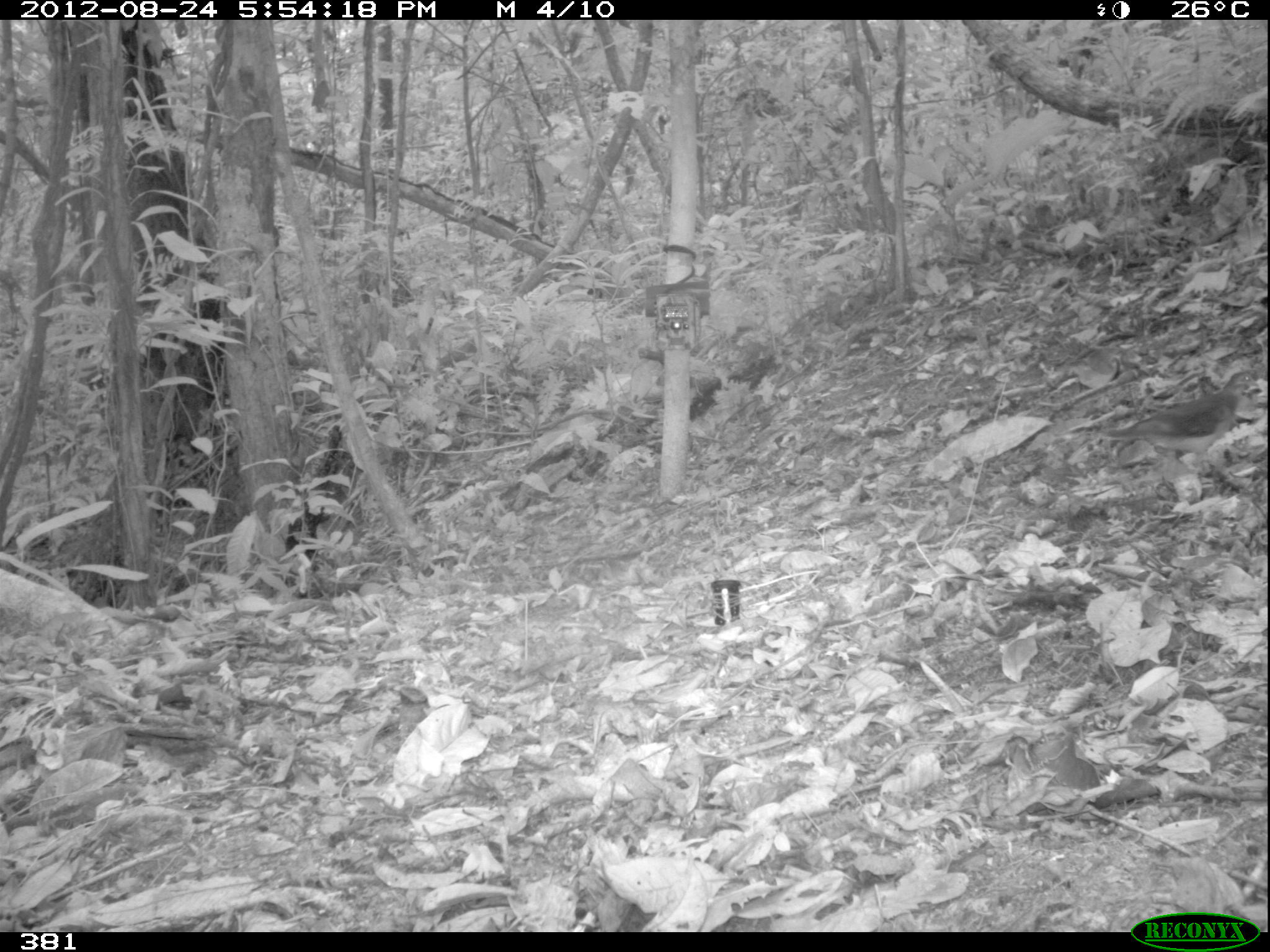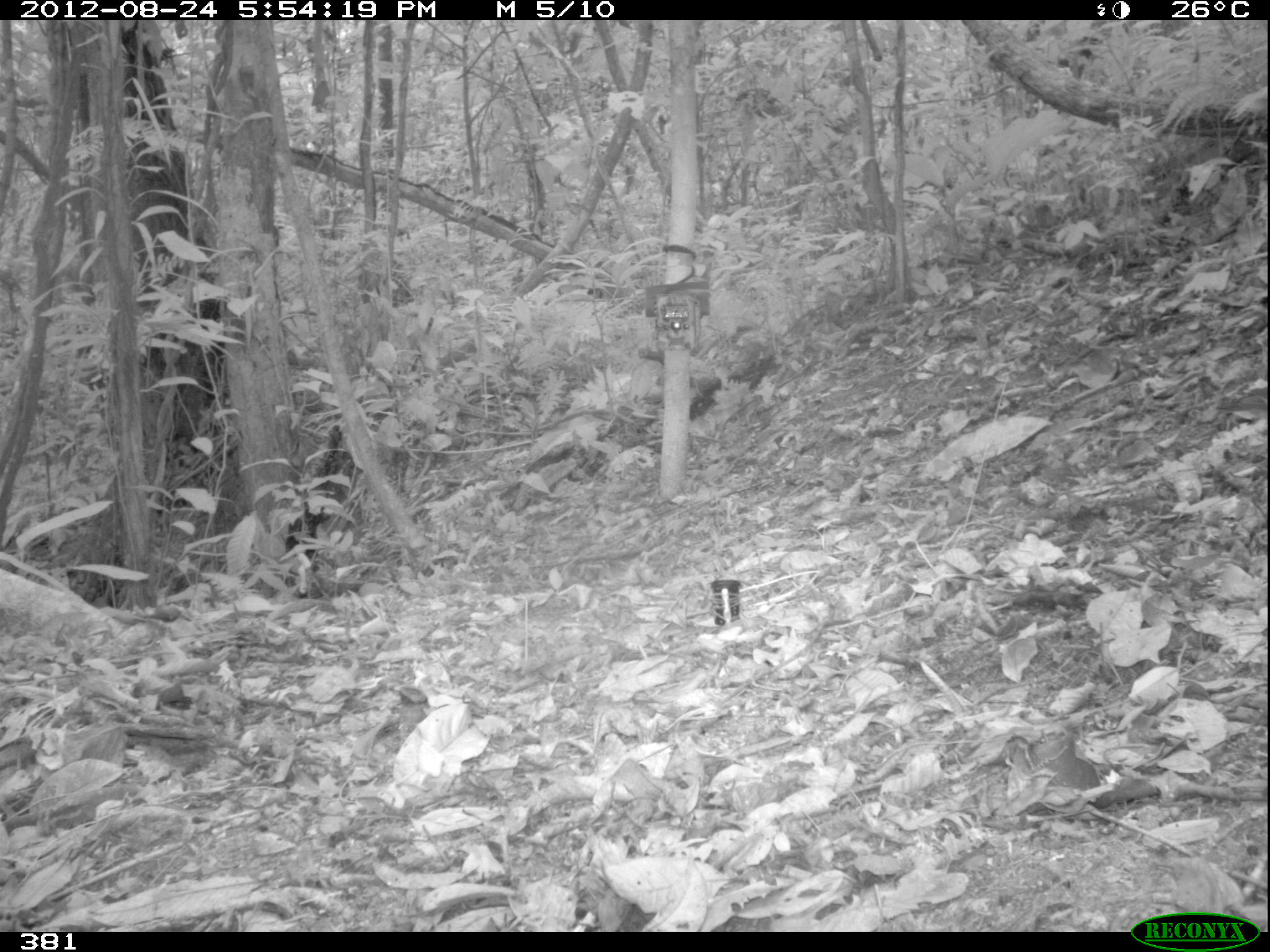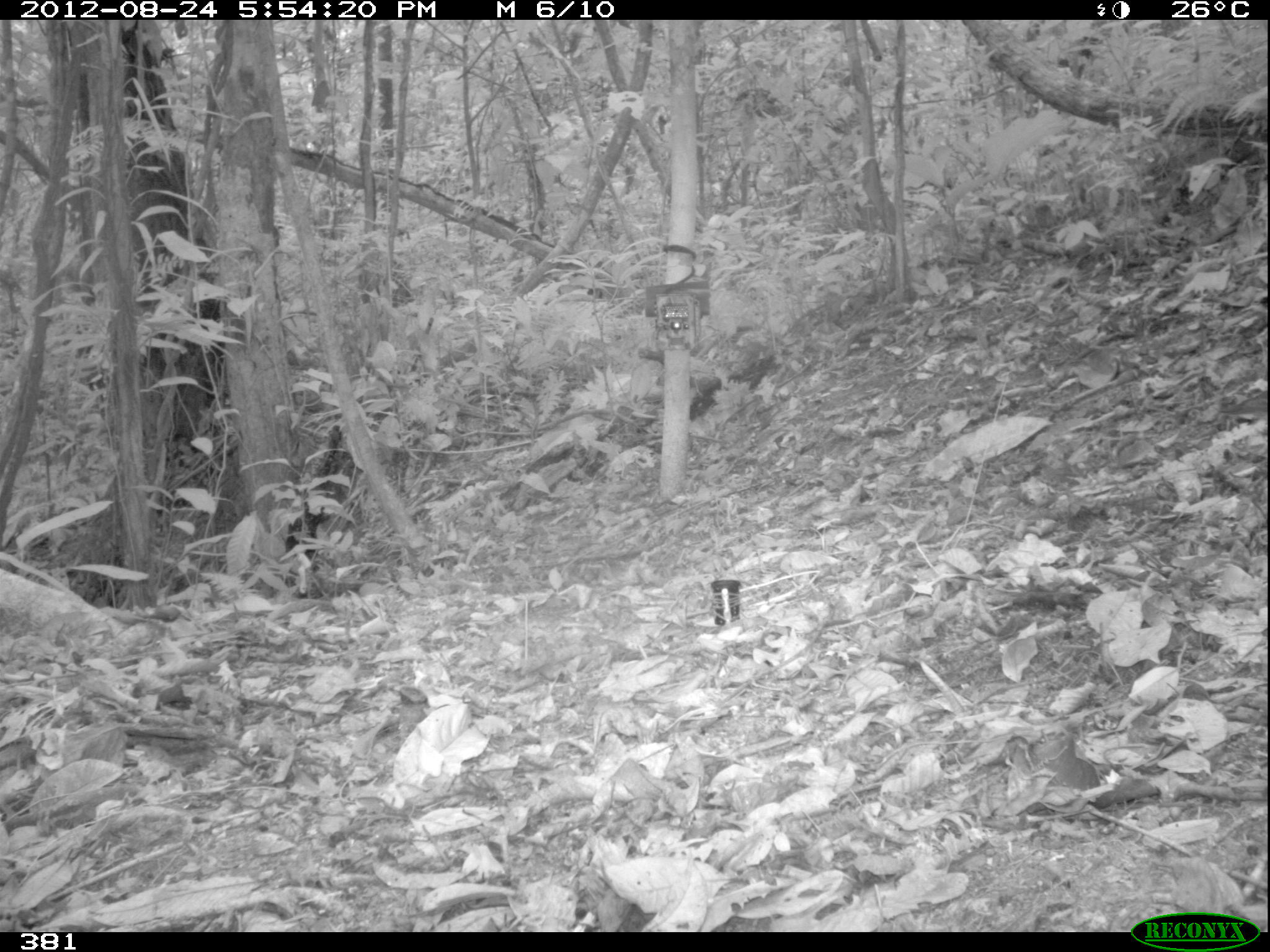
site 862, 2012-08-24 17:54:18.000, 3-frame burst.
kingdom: Animalia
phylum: Chordata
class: Aves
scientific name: Aves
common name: bird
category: unknown bird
Unknown bird (bird) (Aves).